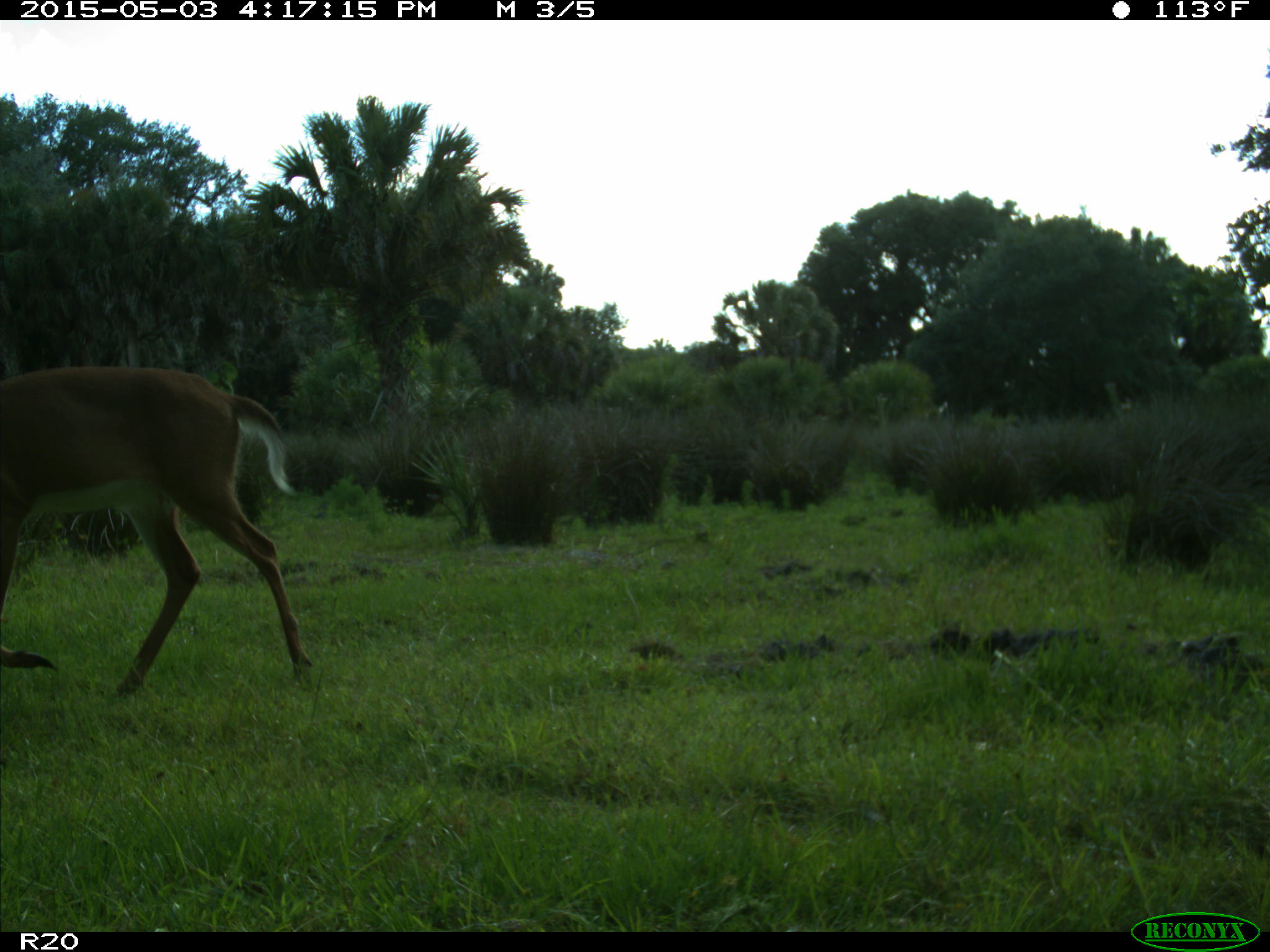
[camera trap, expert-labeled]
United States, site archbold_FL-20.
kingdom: Animalia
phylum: Chordata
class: Mammalia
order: Artiodactyla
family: Cervidae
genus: Odocoileus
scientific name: Odocoileus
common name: deer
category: unidentified deer